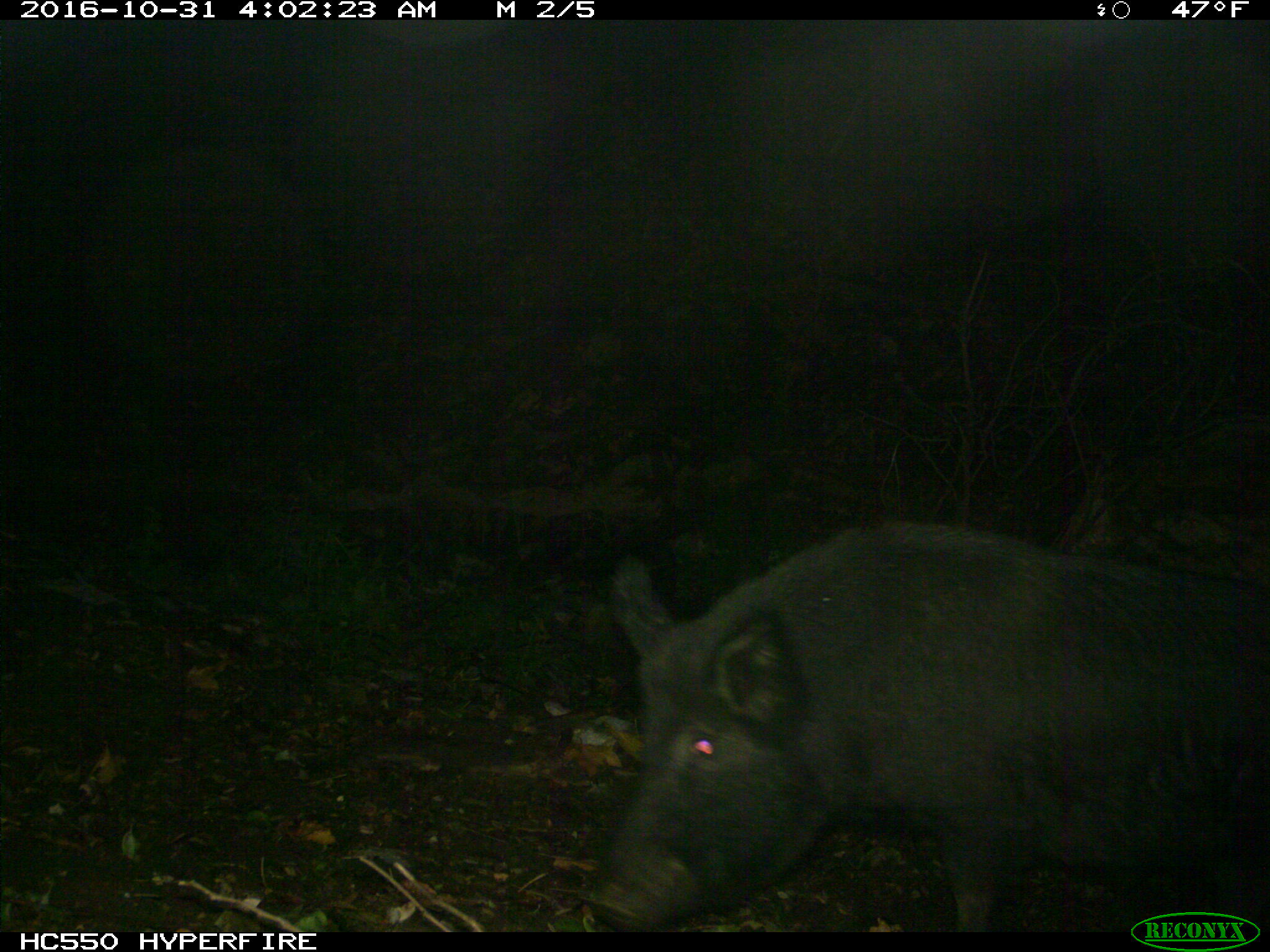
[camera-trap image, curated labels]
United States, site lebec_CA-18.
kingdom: Animalia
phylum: Chordata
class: Mammalia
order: Artiodactyla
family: Suidae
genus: Sus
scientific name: Sus scrofa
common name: wild boar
Sus scrofa (wild boar).